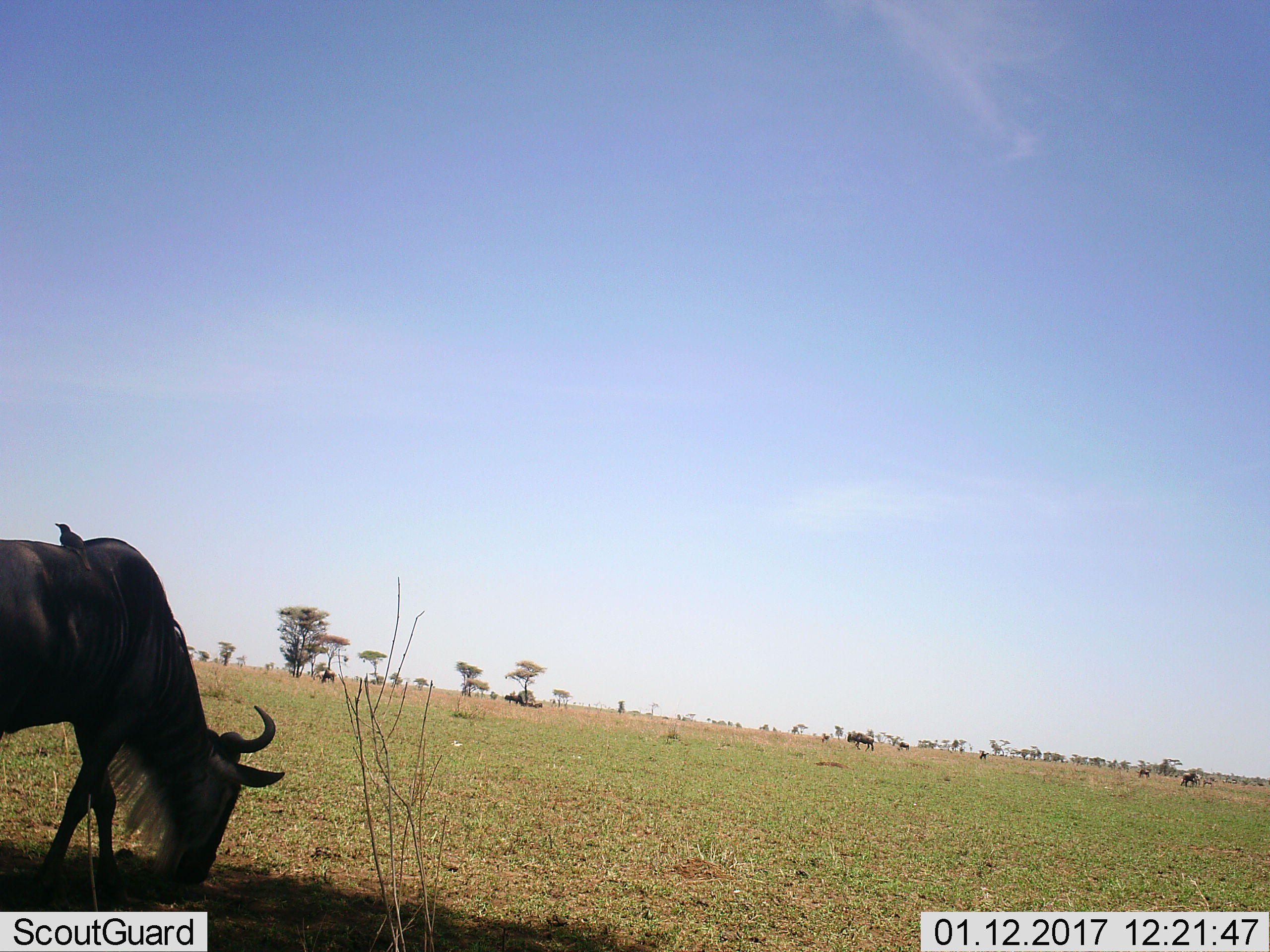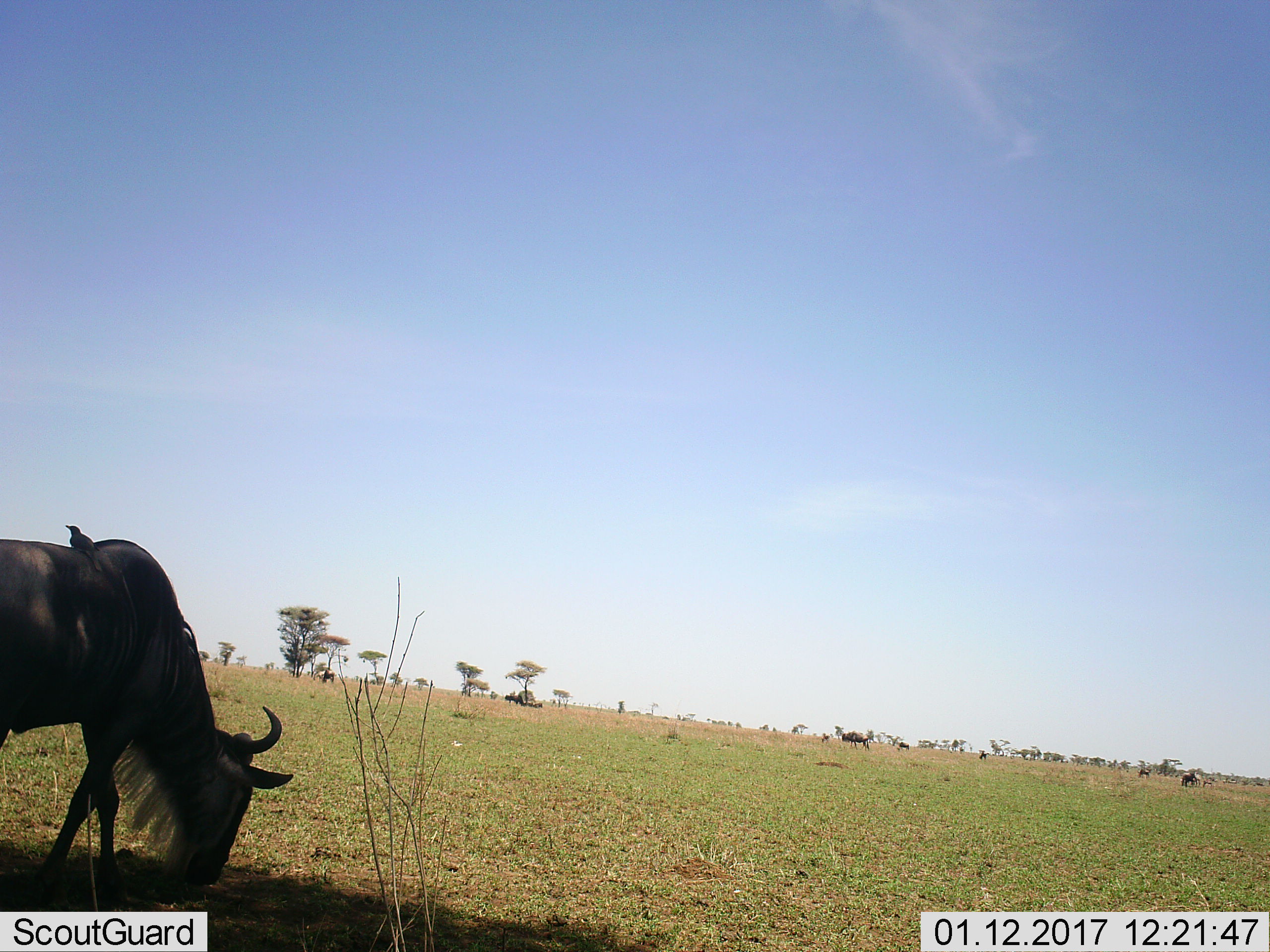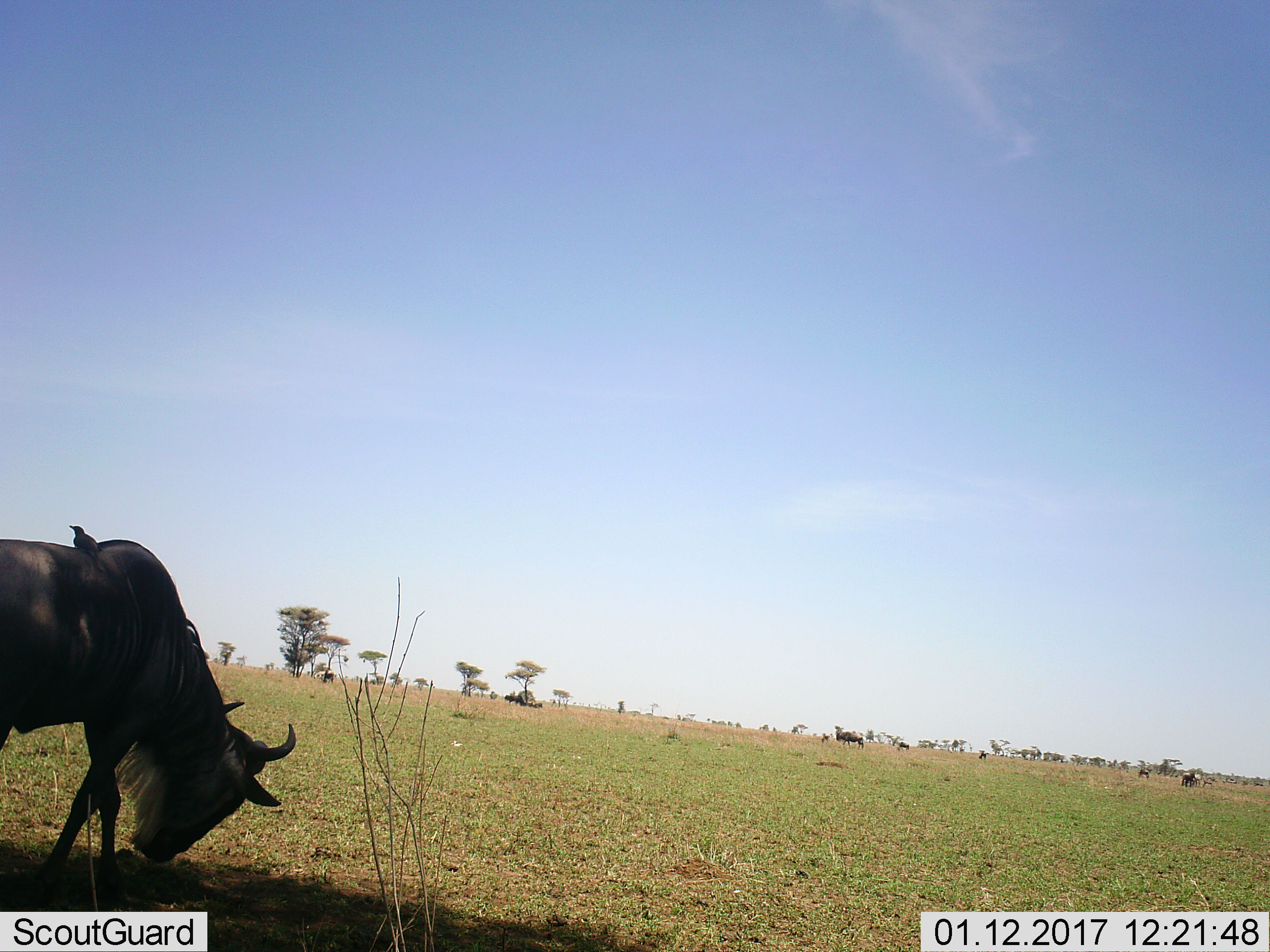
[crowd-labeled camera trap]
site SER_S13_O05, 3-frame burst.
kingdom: Animalia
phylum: Chordata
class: Aves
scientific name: Aves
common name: bird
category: birdother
Birdother (bird) (Aves), count 1. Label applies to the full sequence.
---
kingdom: Animalia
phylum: Chordata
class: Mammalia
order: Artiodactyla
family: Bovidae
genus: Connochaetes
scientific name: Connochaetes taurinus taurinus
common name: blue wildebeest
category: wildebeestblue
Wildebeestblue (blue wildebeest) (Connochaetes taurinus taurinus), count 9. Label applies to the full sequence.